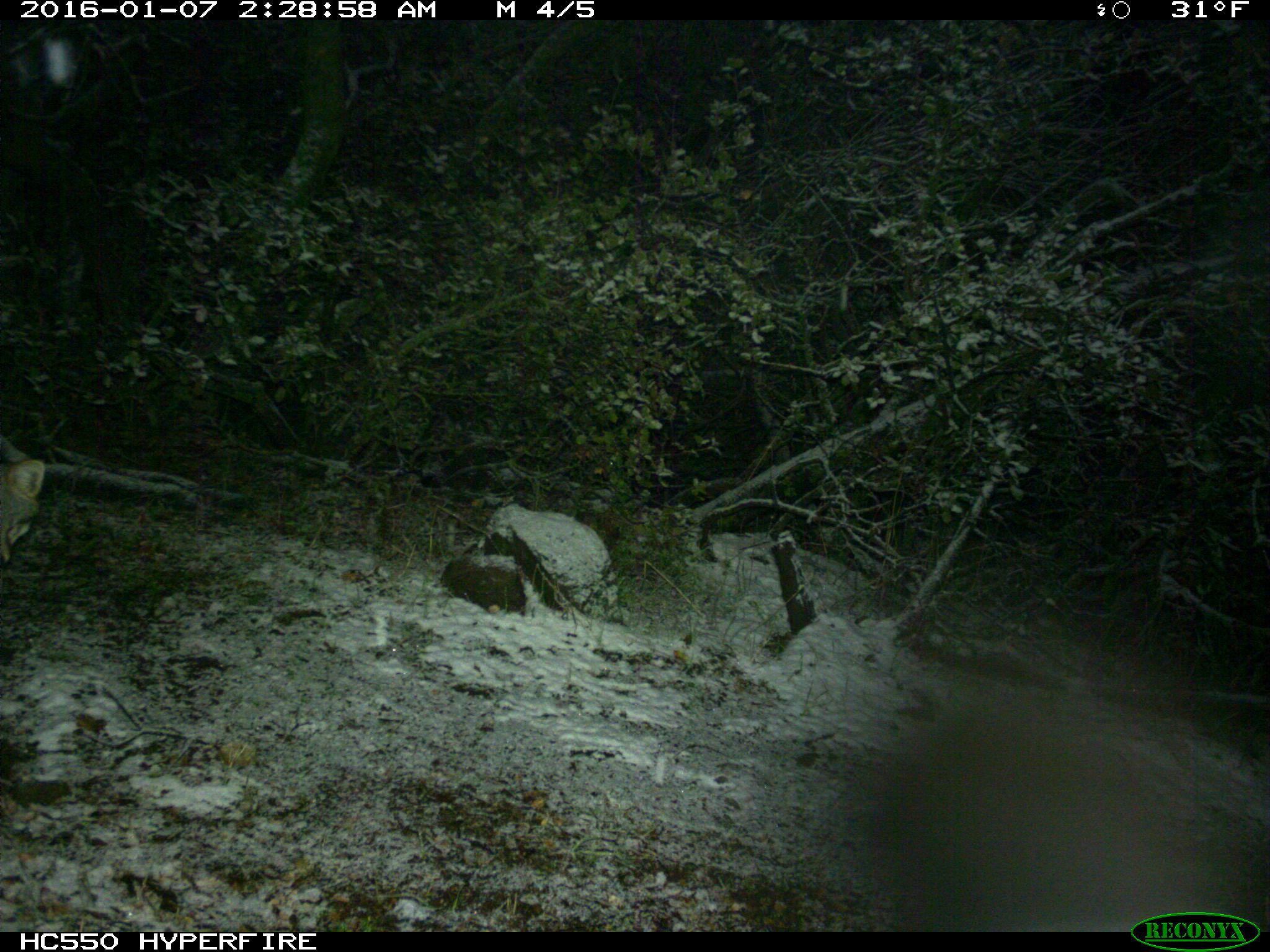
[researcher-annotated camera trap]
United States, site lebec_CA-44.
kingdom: Animalia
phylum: Chordata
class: Mammalia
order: Carnivora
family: Canidae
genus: Urocyon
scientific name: Urocyon cinereoargenteus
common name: gray fox